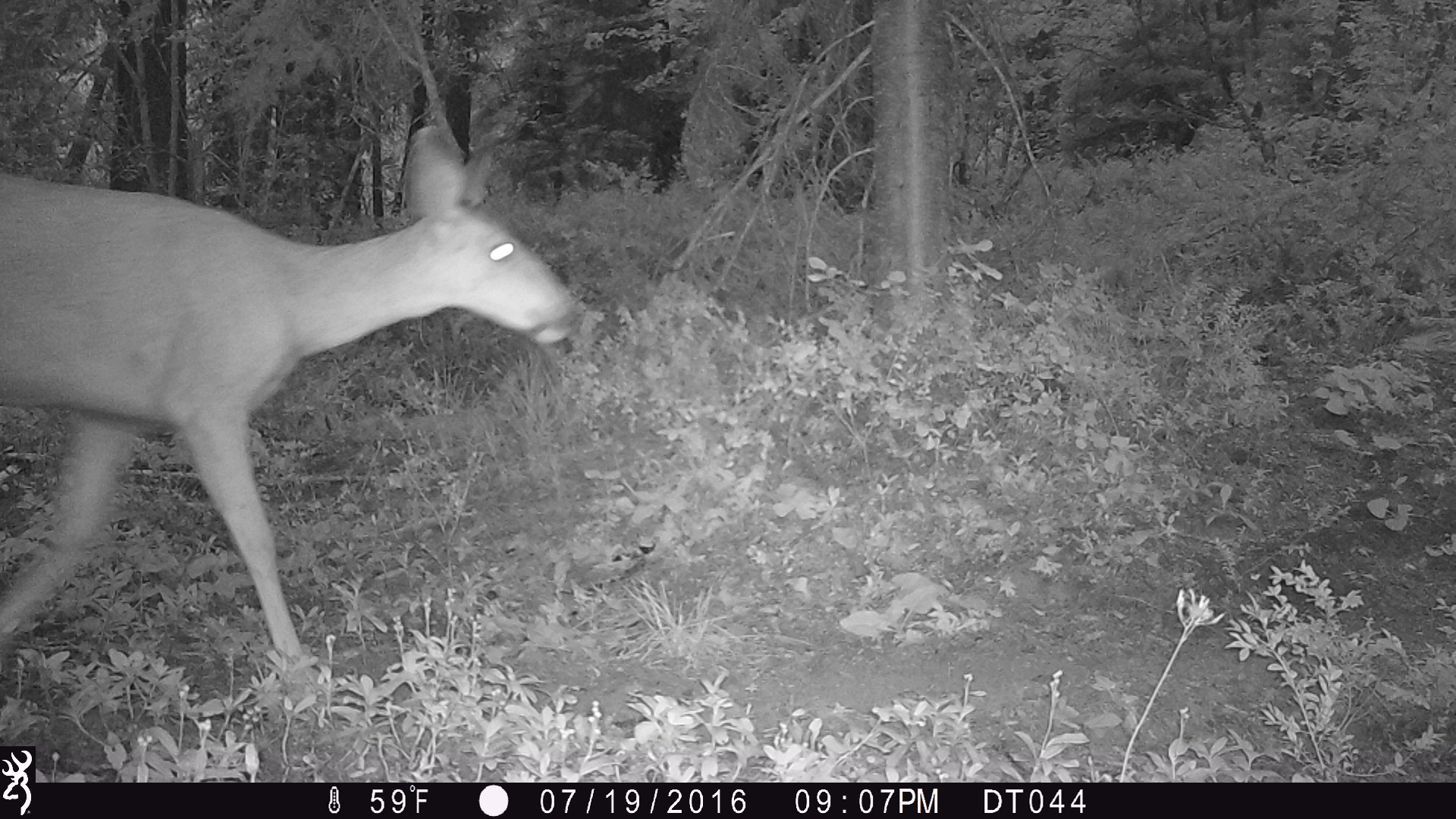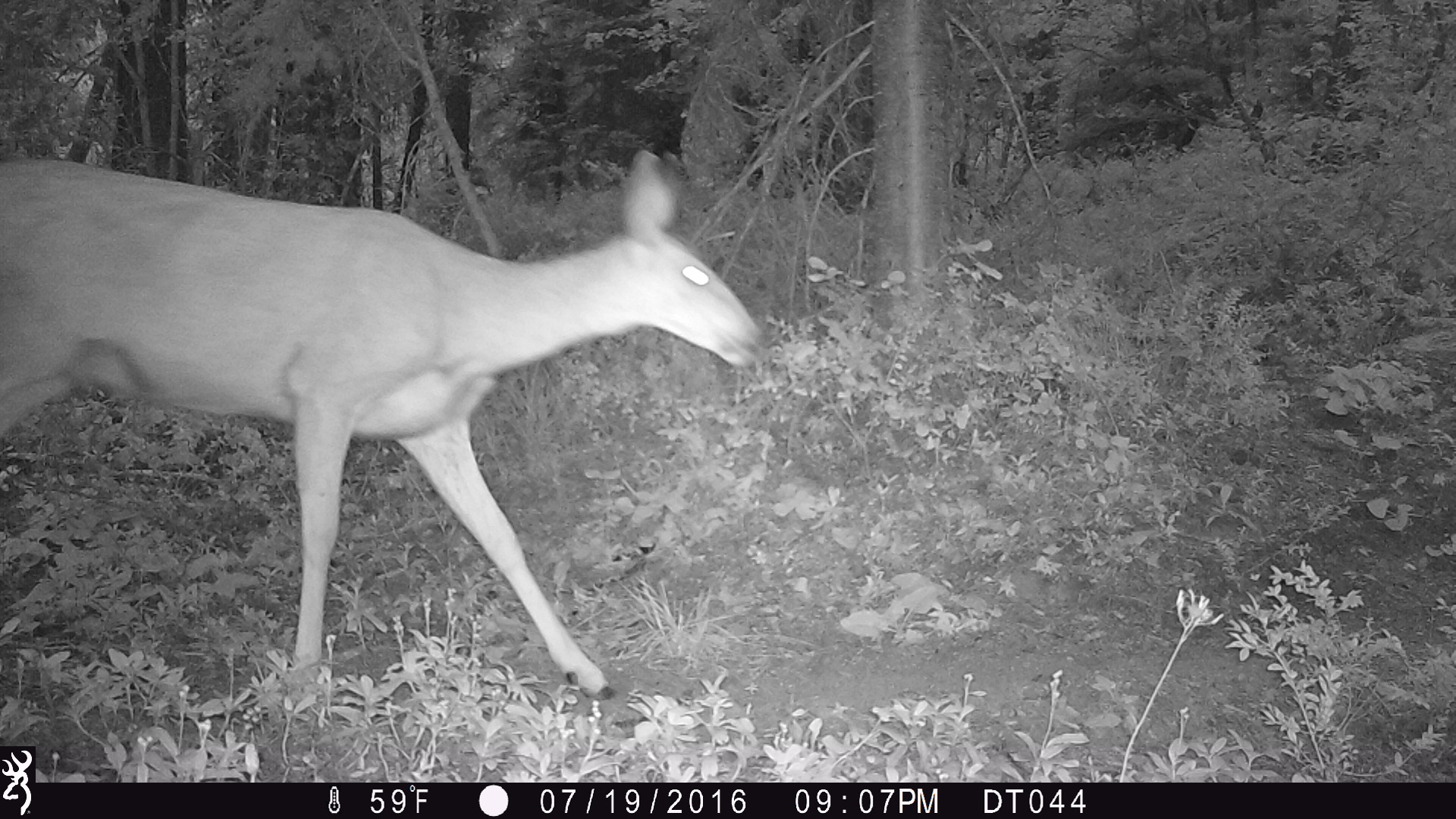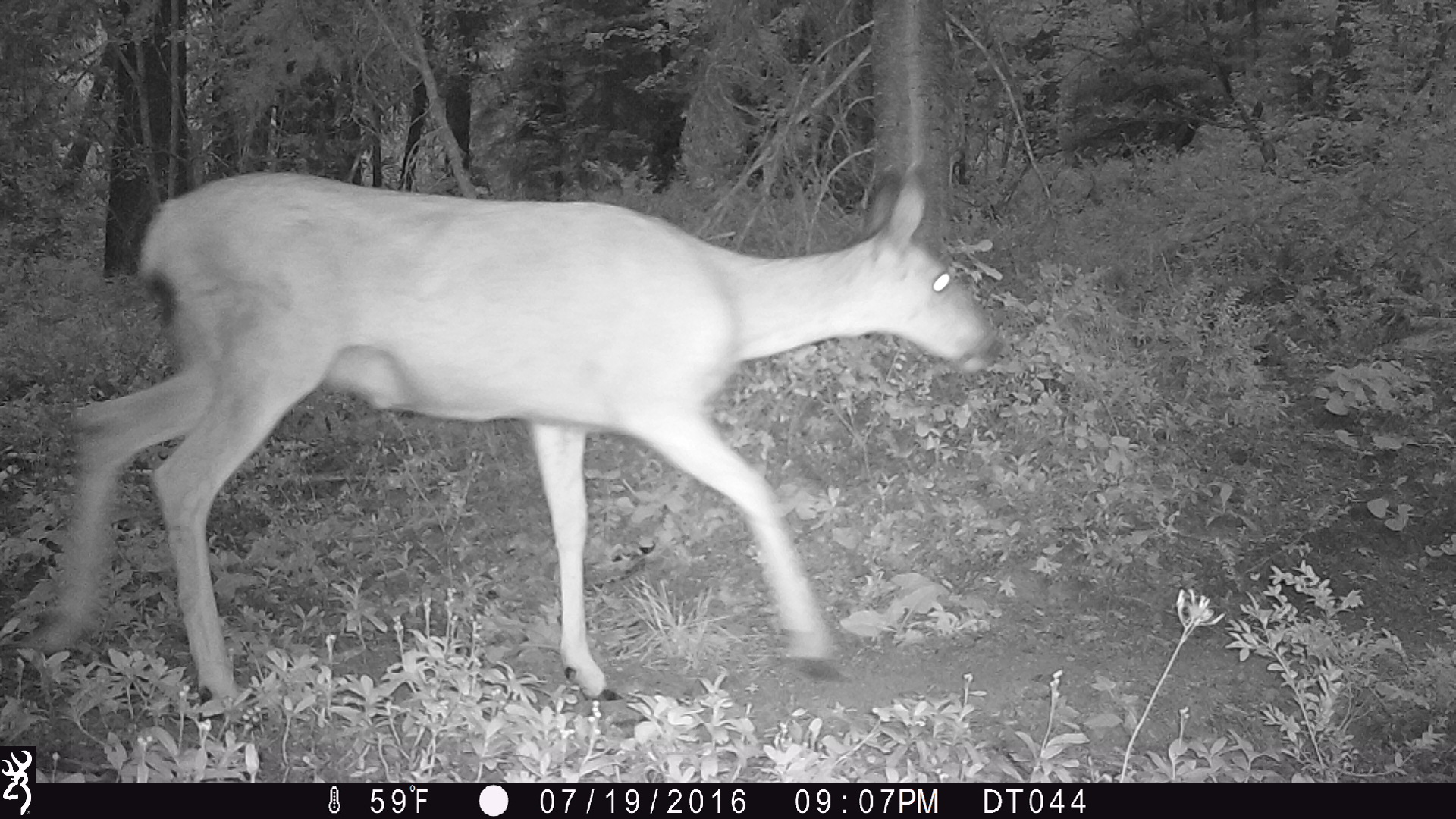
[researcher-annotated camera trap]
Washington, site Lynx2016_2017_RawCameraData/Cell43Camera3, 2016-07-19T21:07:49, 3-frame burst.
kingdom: Animalia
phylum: Chordata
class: Mammalia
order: Artiodactyla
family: Cervidae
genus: Odocoileus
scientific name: Odocoileus hemionus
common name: mule deer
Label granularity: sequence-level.